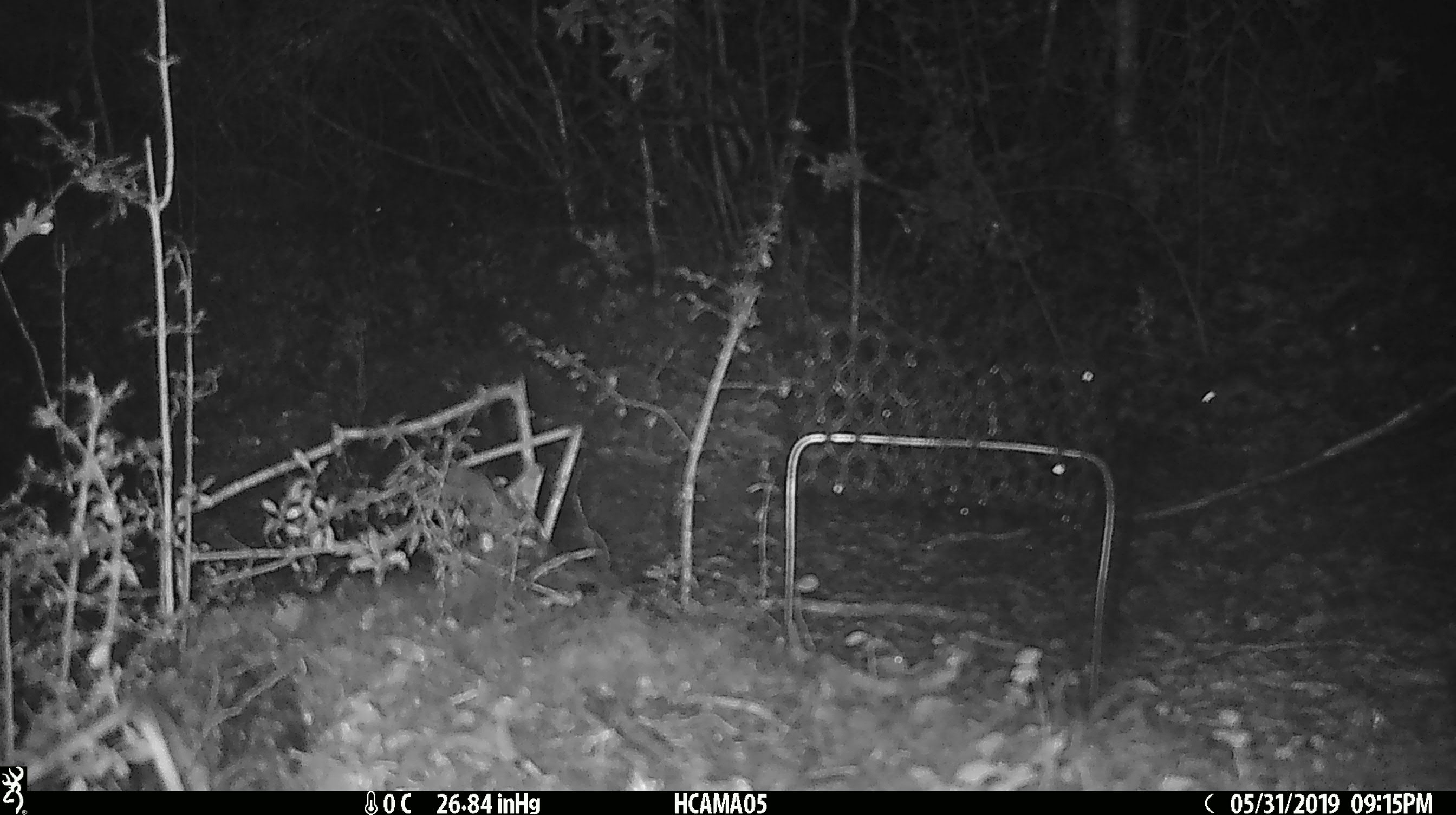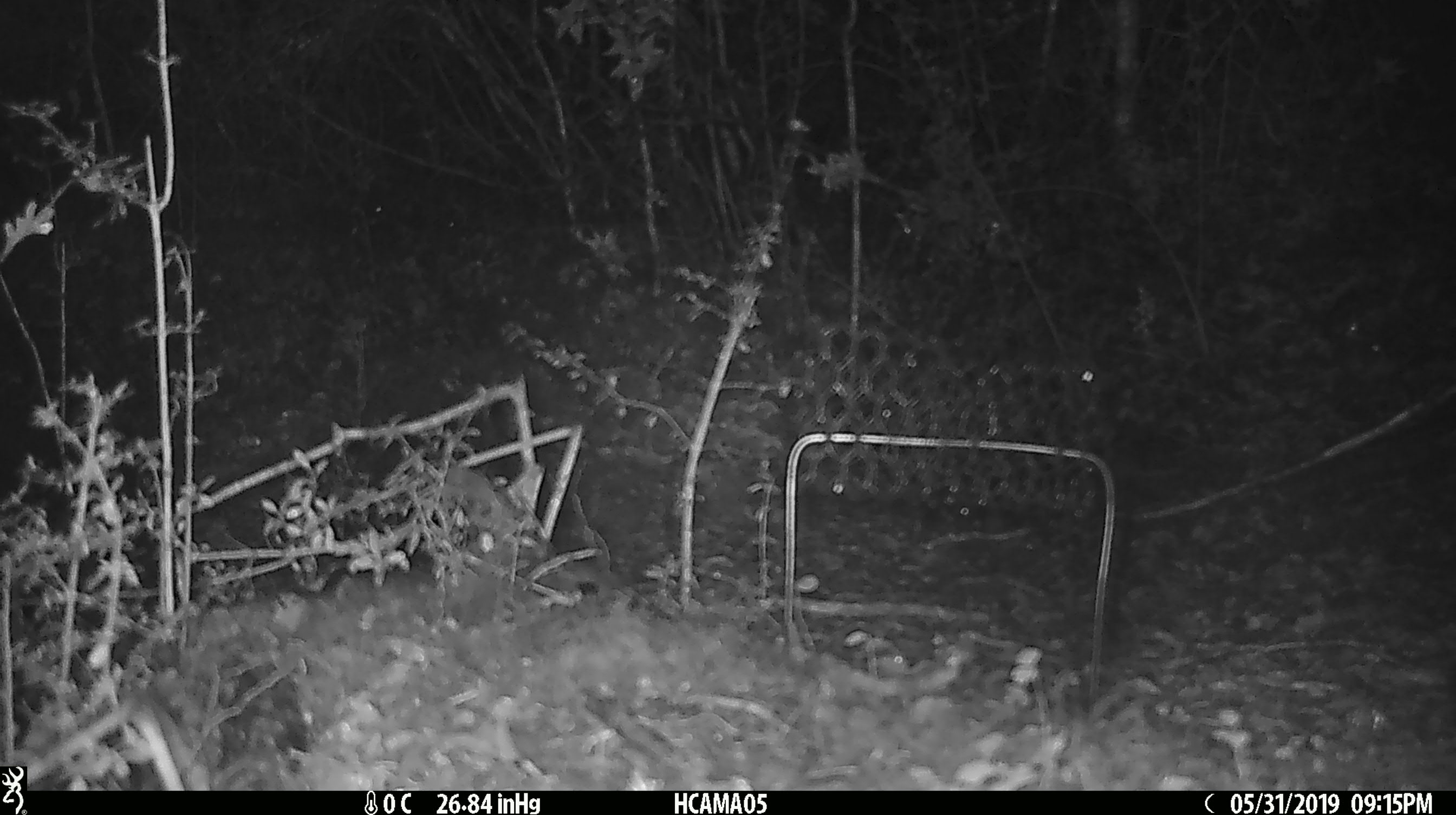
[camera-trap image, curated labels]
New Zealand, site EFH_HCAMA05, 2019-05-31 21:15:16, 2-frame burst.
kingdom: Animalia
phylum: Chordata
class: Mammalia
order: Rodentia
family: Muridae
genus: Mus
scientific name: Mus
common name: mouse